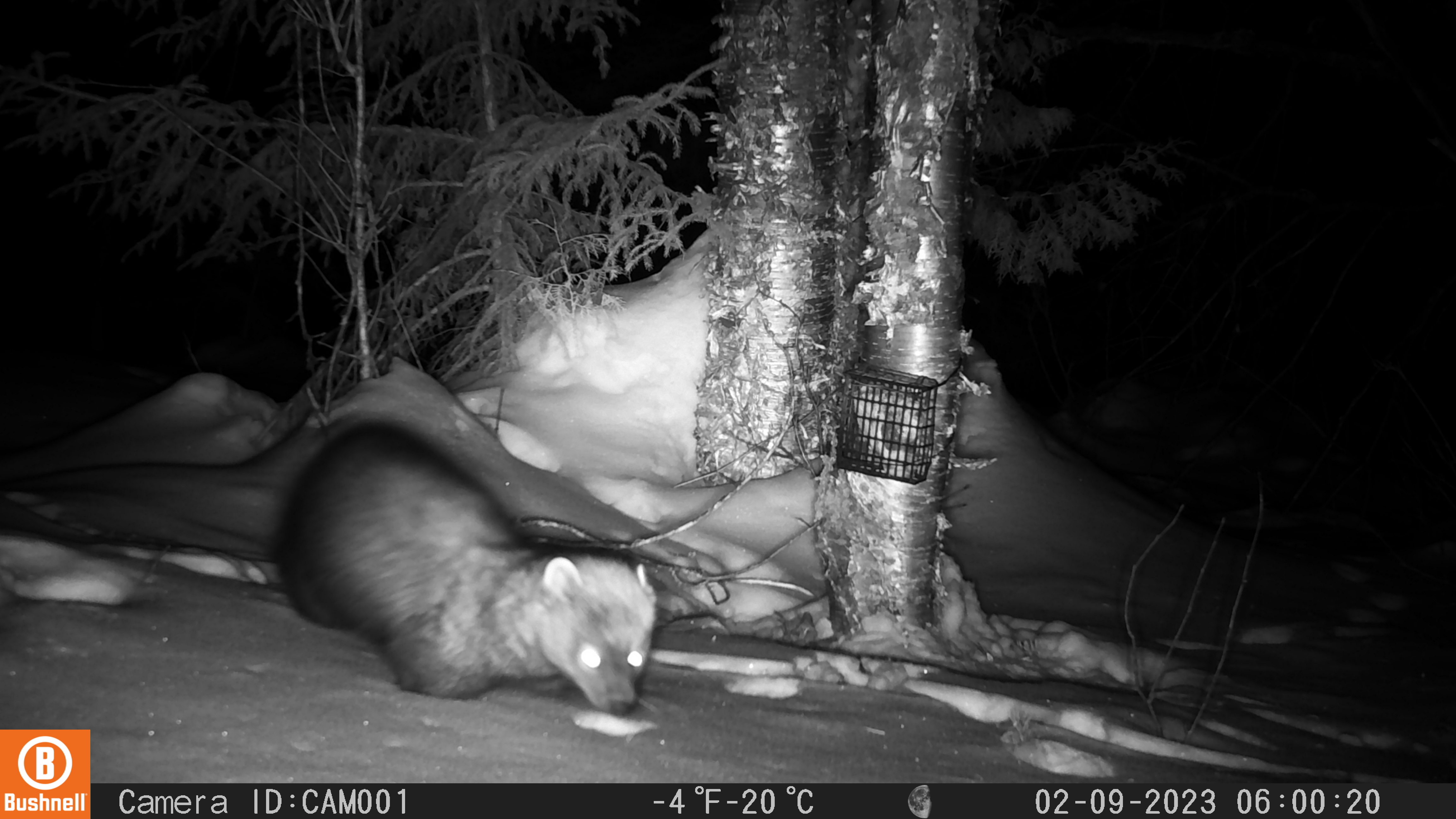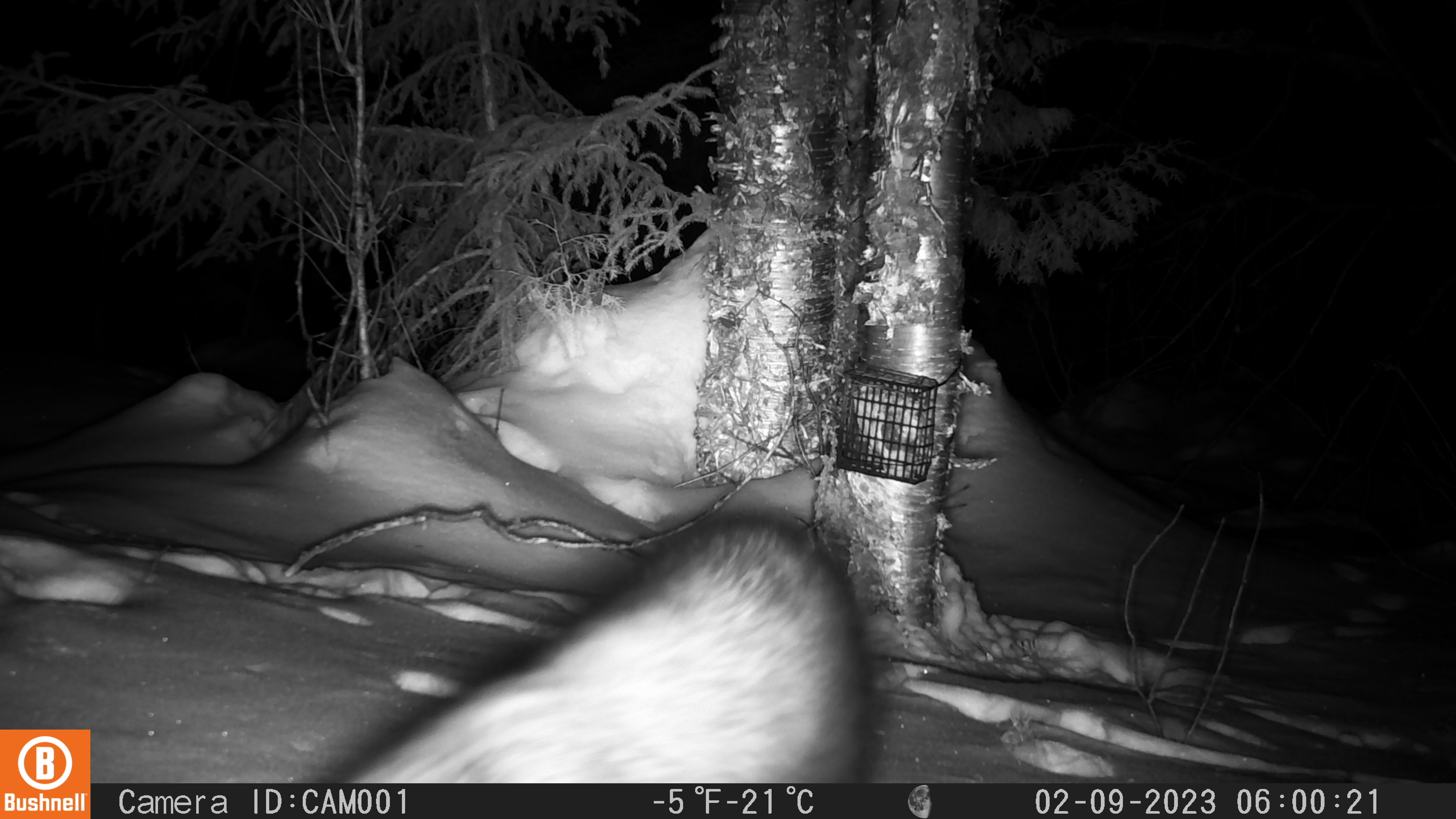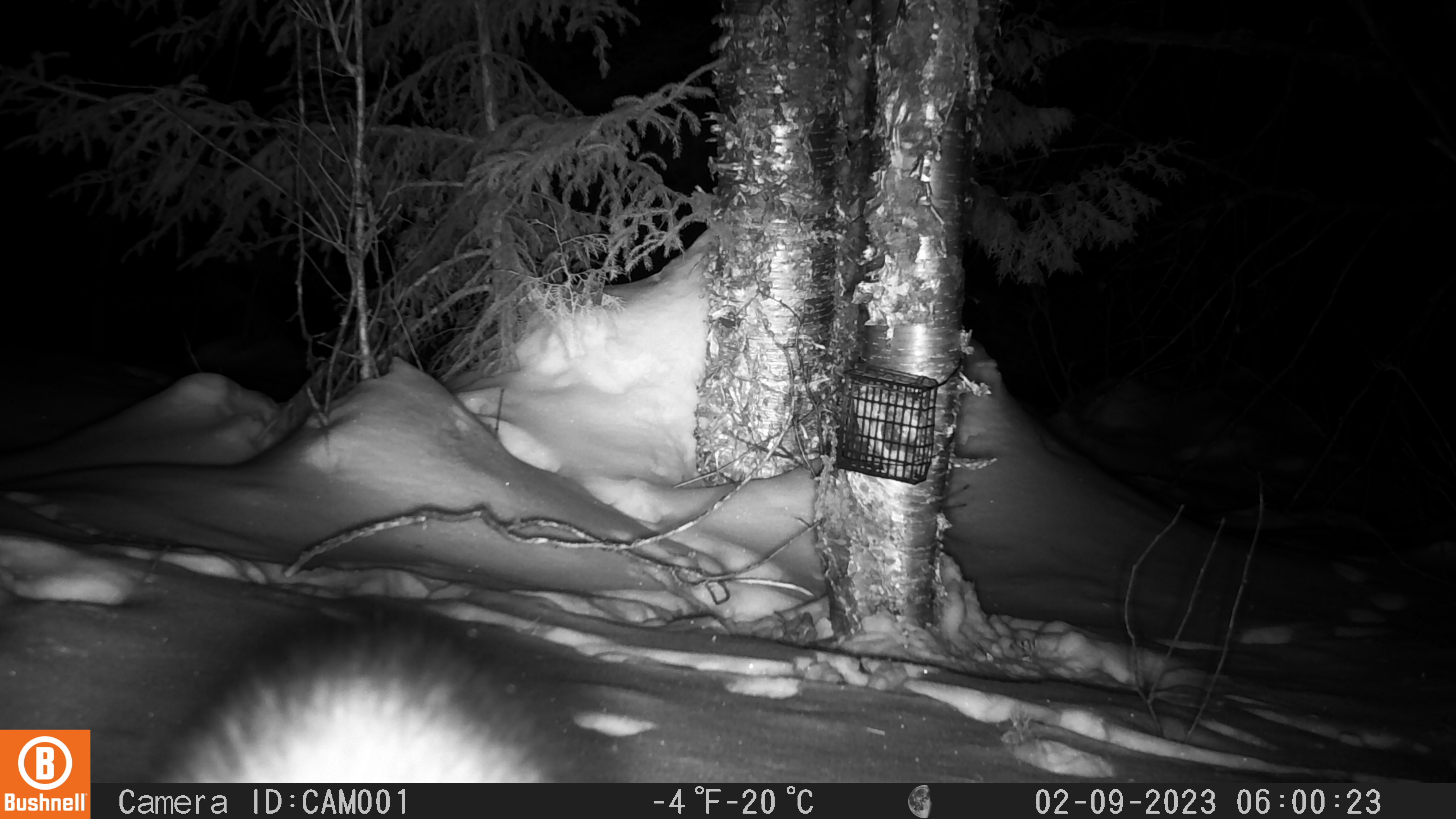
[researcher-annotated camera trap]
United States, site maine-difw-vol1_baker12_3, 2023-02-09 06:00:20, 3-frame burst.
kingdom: Animalia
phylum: Chordata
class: Mammalia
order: Carnivora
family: Mustelidae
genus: Pekania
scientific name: Pekania pennanti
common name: fisher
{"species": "fisher (Pekania pennanti)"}